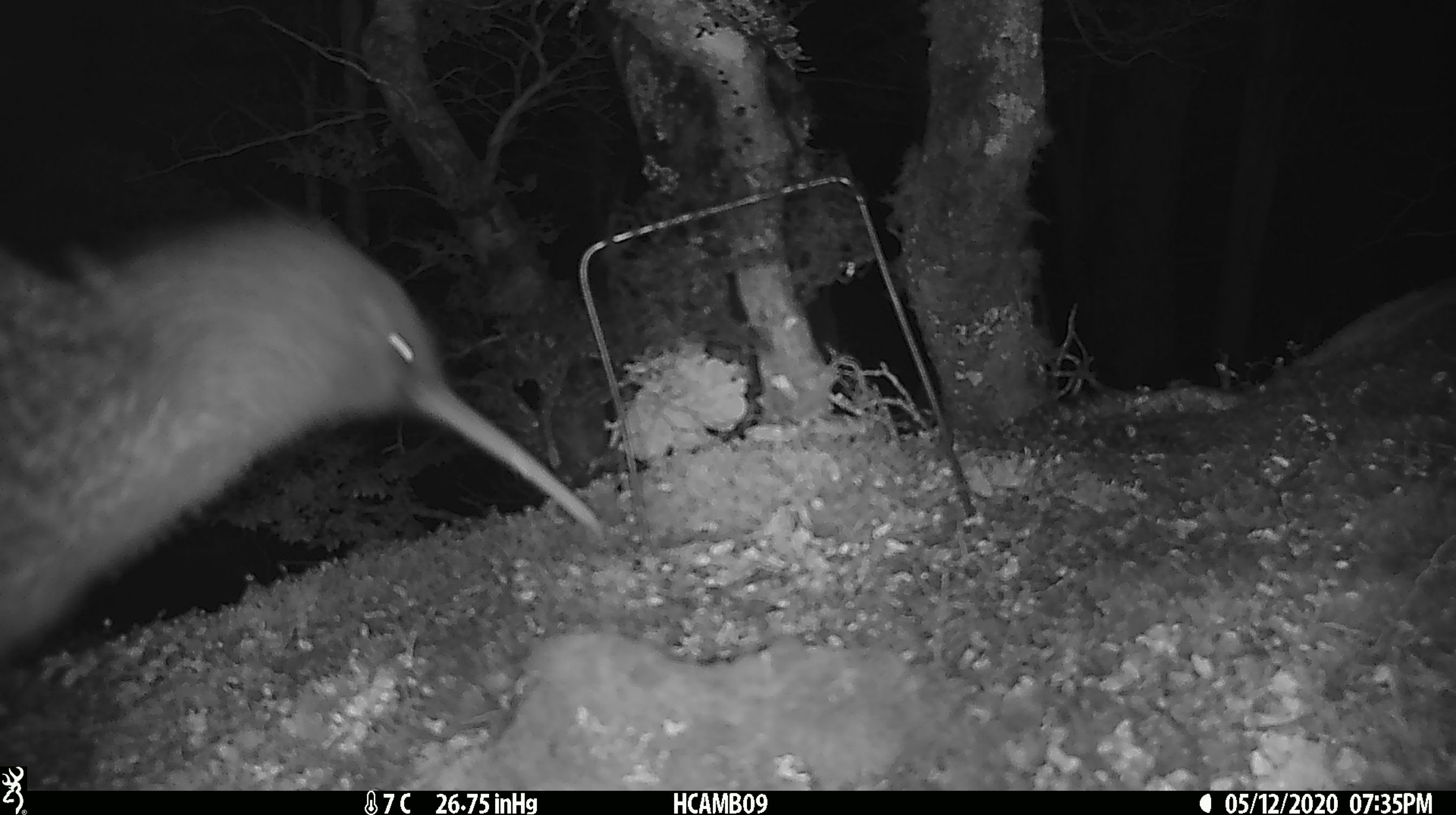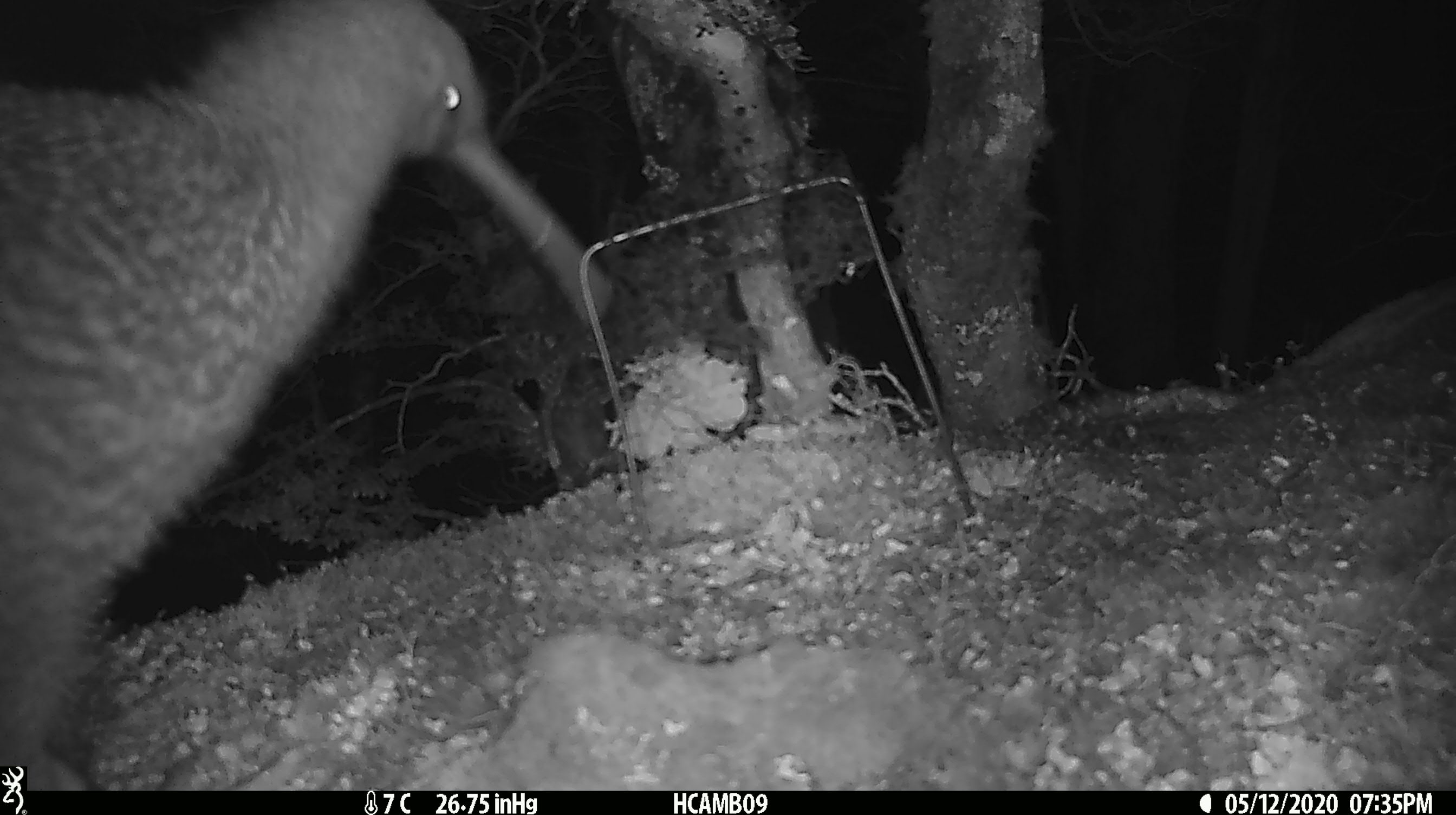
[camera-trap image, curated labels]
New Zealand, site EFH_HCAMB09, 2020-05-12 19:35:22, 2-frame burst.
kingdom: Animalia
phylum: Chordata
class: Aves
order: Apterygiformes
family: Apterygidae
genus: Apteryx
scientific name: Apteryx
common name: kiwi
Kiwi (Apteryx).